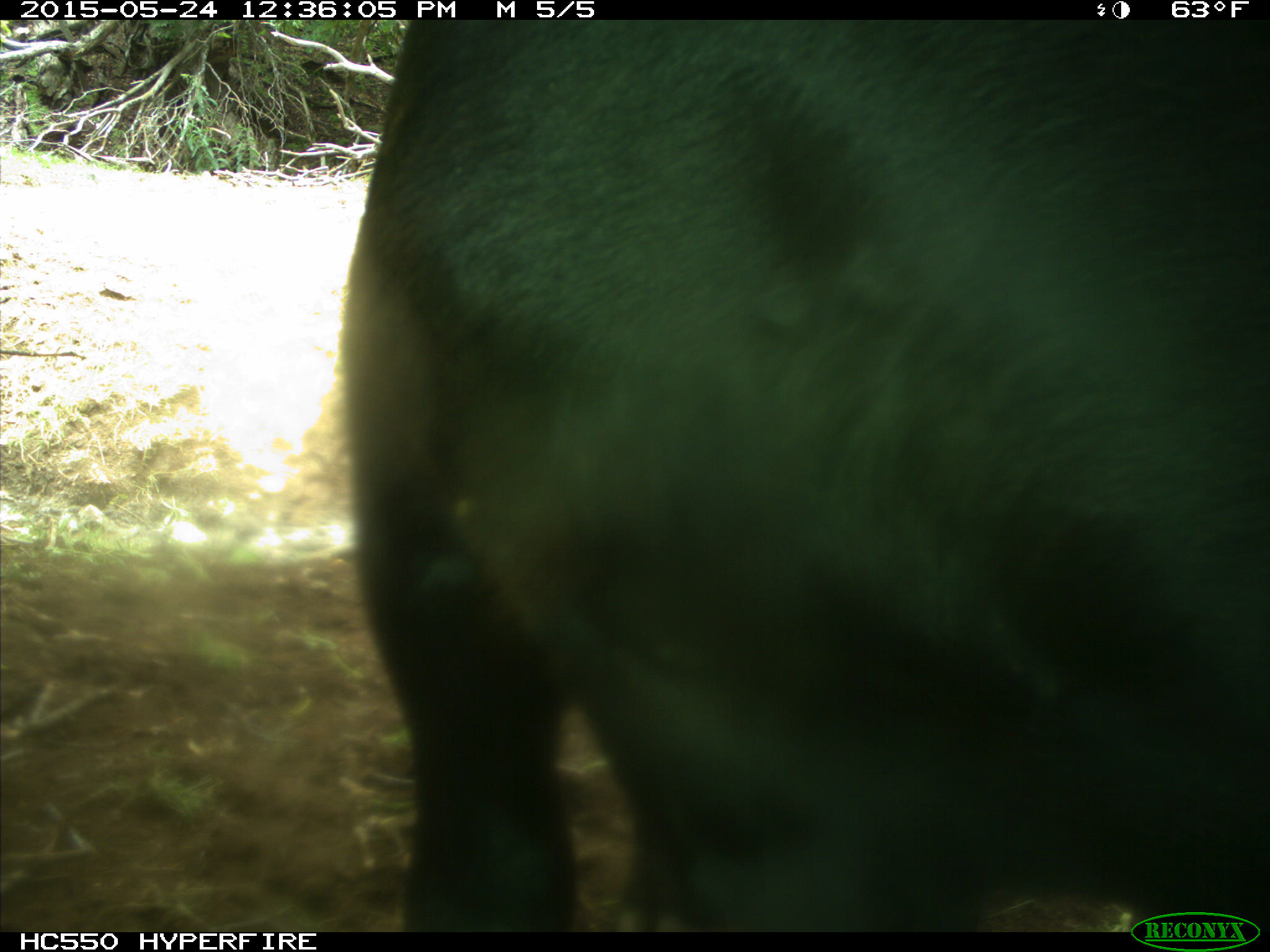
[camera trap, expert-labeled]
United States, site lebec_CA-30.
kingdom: Animalia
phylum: Chordata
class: Mammalia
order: Artiodactyla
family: Bovidae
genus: Bos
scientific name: Bos taurus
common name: domestic cow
Bos taurus (domestic cow).